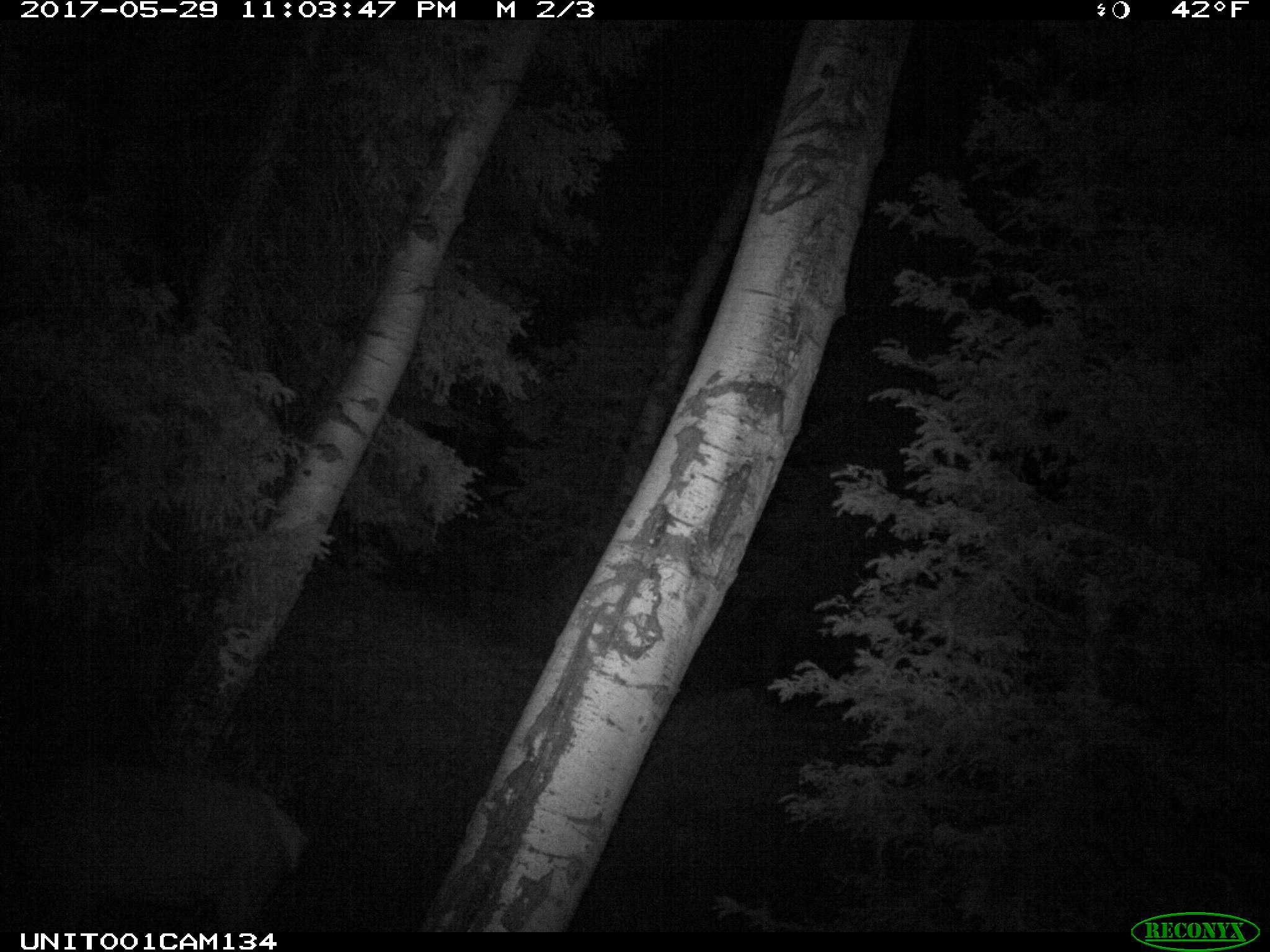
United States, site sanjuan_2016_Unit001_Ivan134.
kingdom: Animalia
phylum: Chordata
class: Mammalia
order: Artiodactyla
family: Cervidae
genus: Cervus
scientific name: Cervus elaphus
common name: red deer